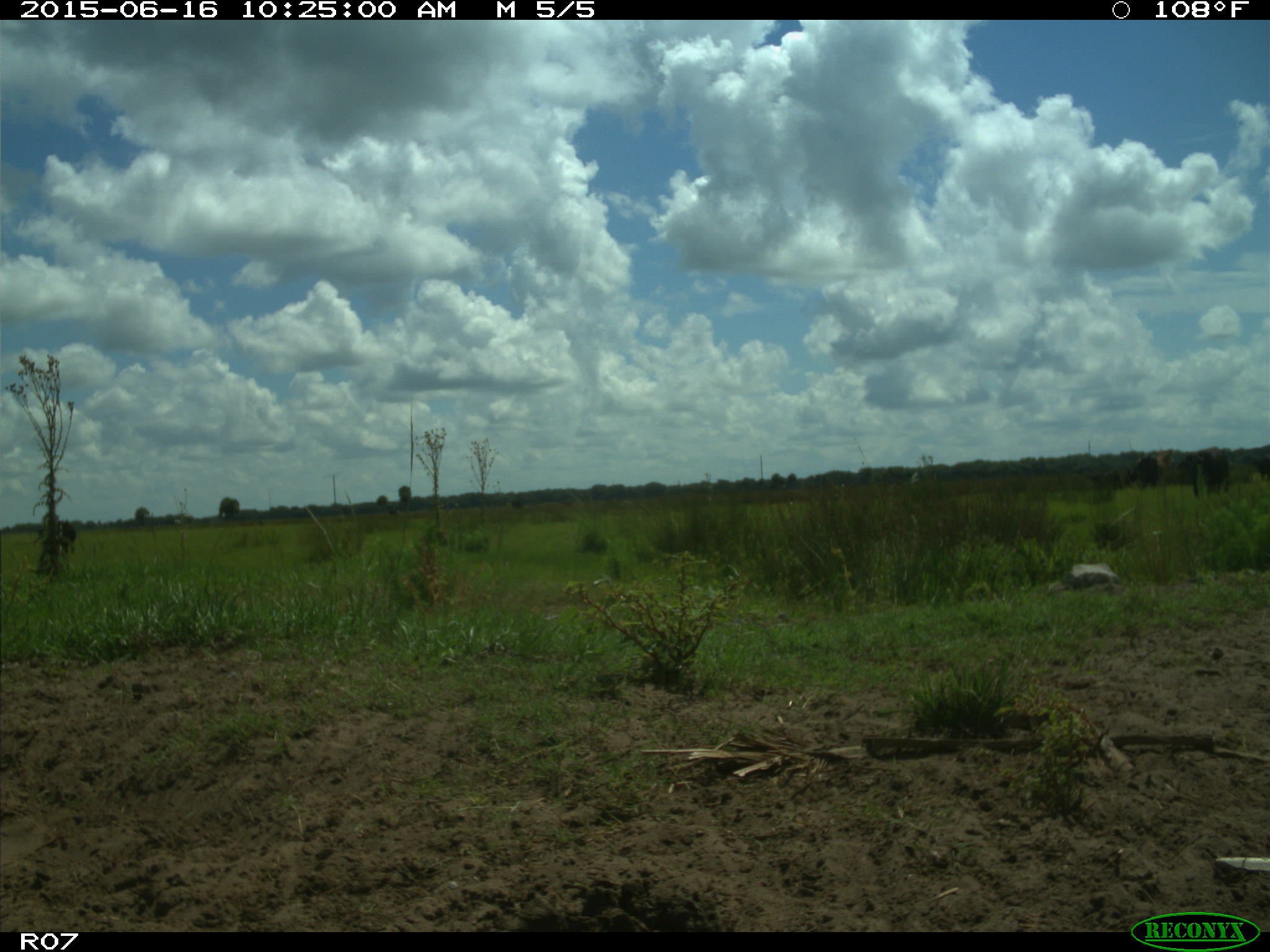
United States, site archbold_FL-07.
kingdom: Animalia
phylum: Chordata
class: Mammalia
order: Artiodactyla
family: Bovidae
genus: Bos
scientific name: Bos taurus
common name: domestic cow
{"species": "Bos taurus (domestic cow)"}